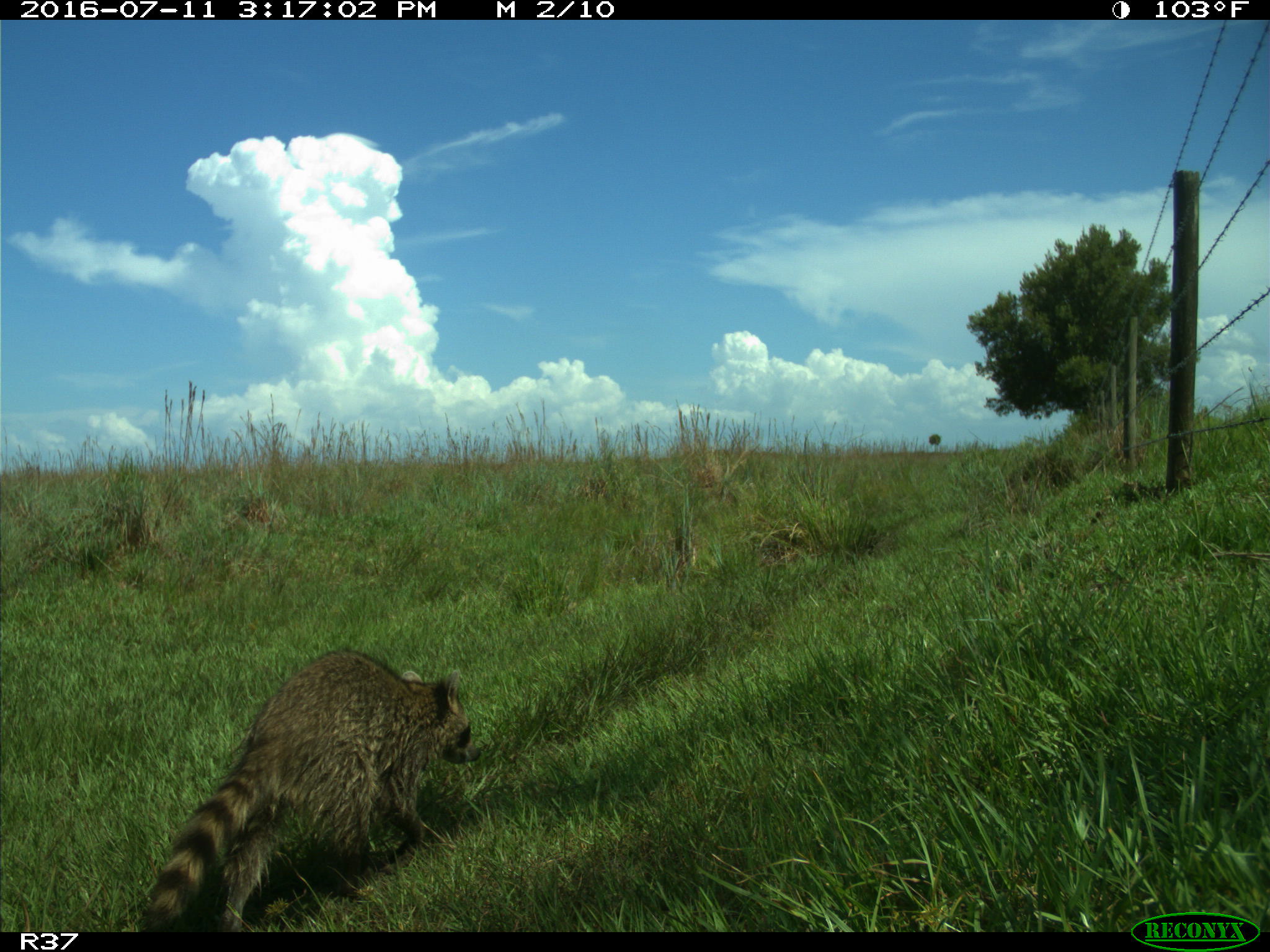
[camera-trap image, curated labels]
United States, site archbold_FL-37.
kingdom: Animalia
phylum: Chordata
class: Mammalia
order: Carnivora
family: Procyonidae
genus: Procyon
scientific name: Procyon lotor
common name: common raccoon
Procyon lotor (common raccoon).